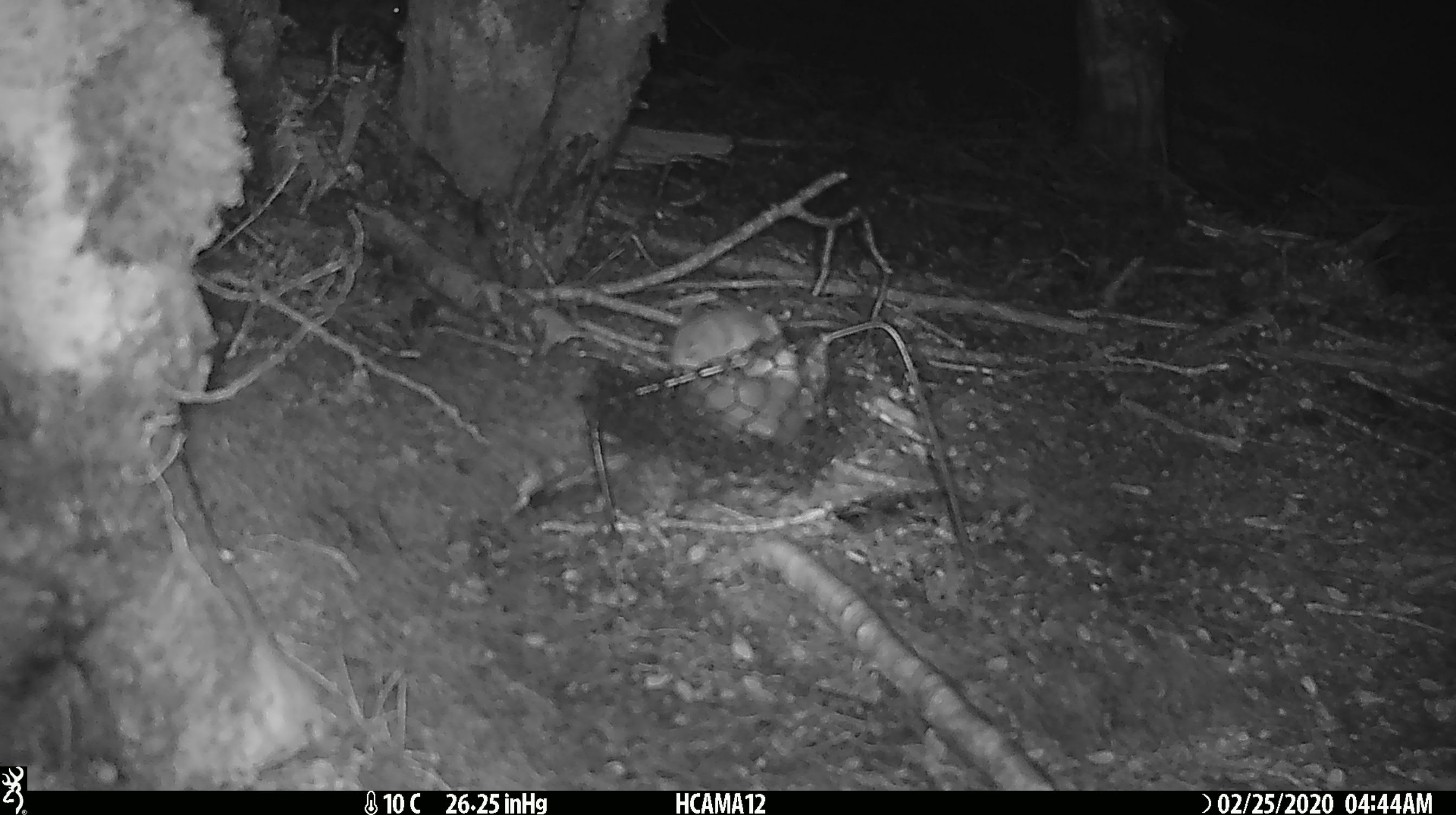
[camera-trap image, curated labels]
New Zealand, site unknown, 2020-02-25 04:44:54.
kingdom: Animalia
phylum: Chordata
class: Mammalia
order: Rodentia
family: Muridae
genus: Mus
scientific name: Mus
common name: mouse